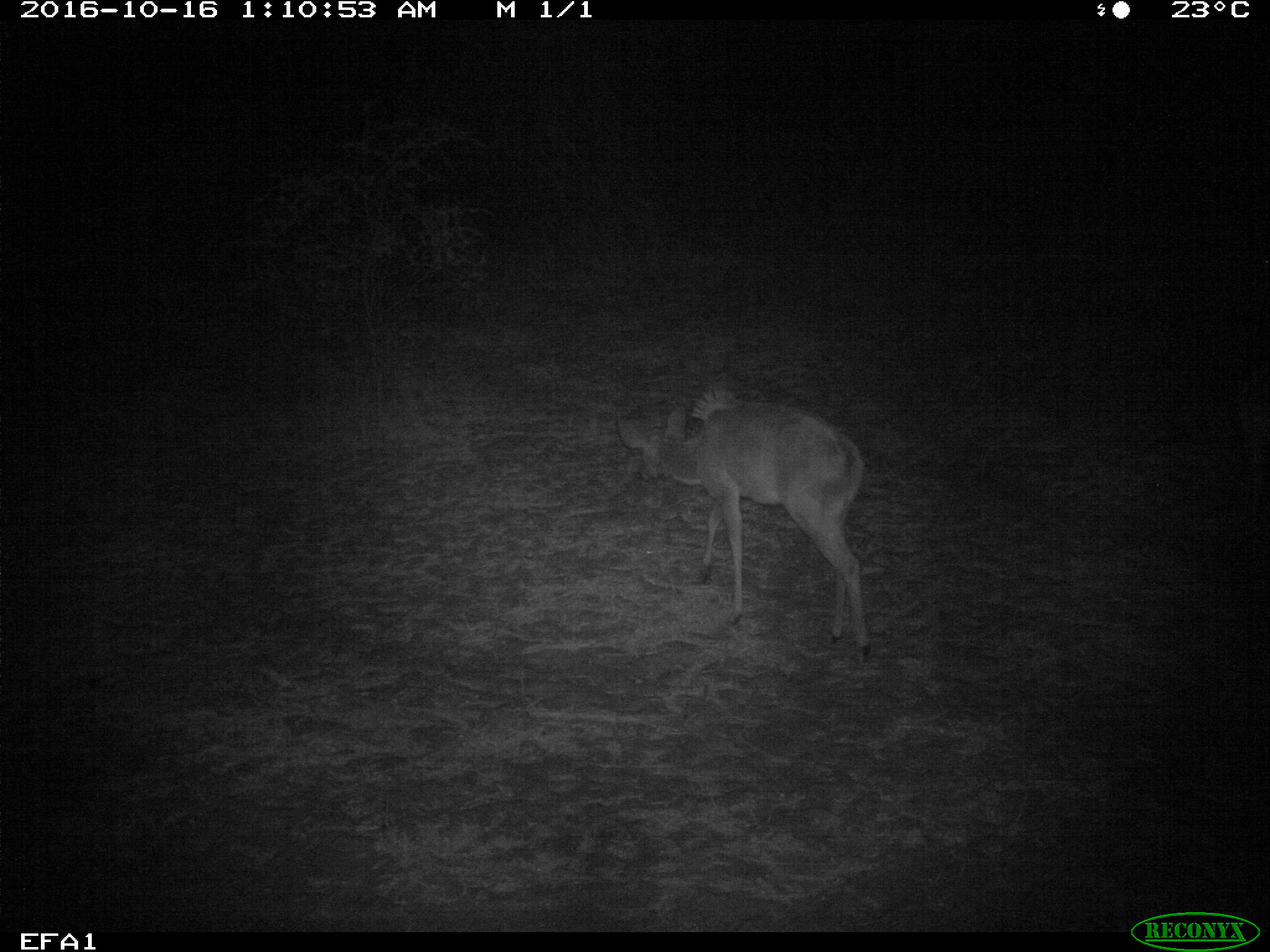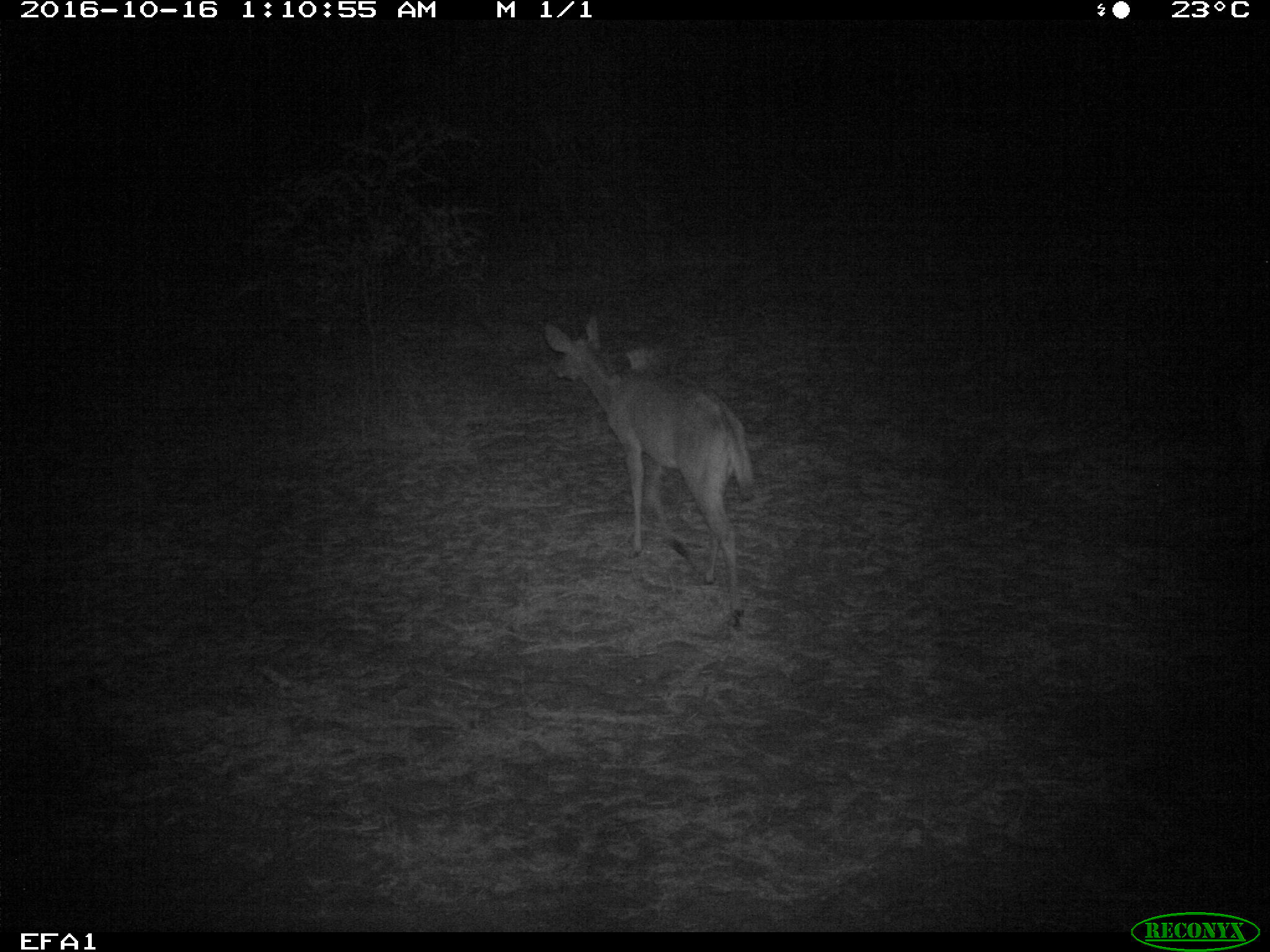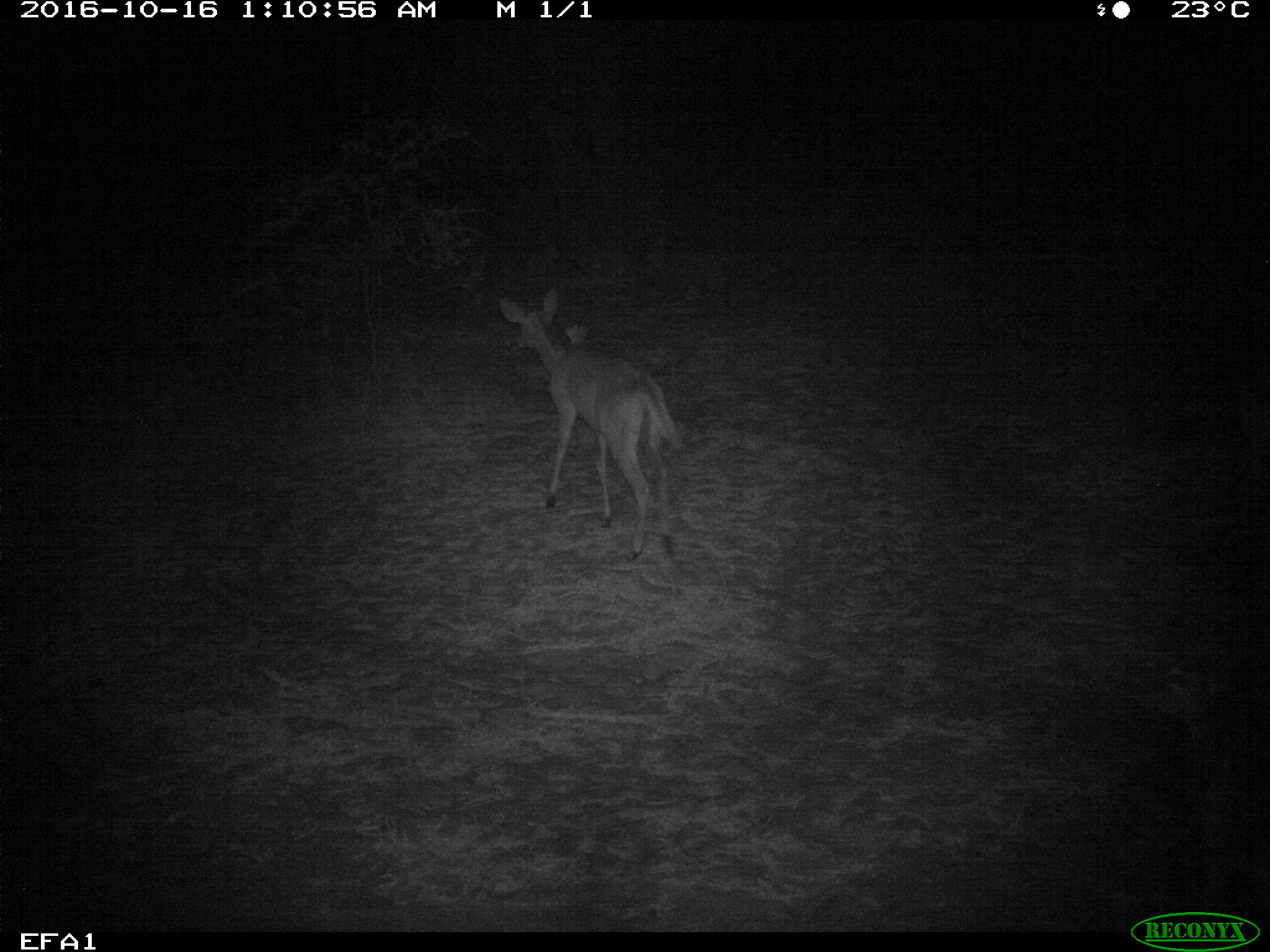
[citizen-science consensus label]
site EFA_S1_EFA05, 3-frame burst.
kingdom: Animalia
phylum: Chordata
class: Mammalia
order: Artiodactyla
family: Bovidae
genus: Aepyceros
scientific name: Aepyceros melampus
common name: impala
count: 1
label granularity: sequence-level